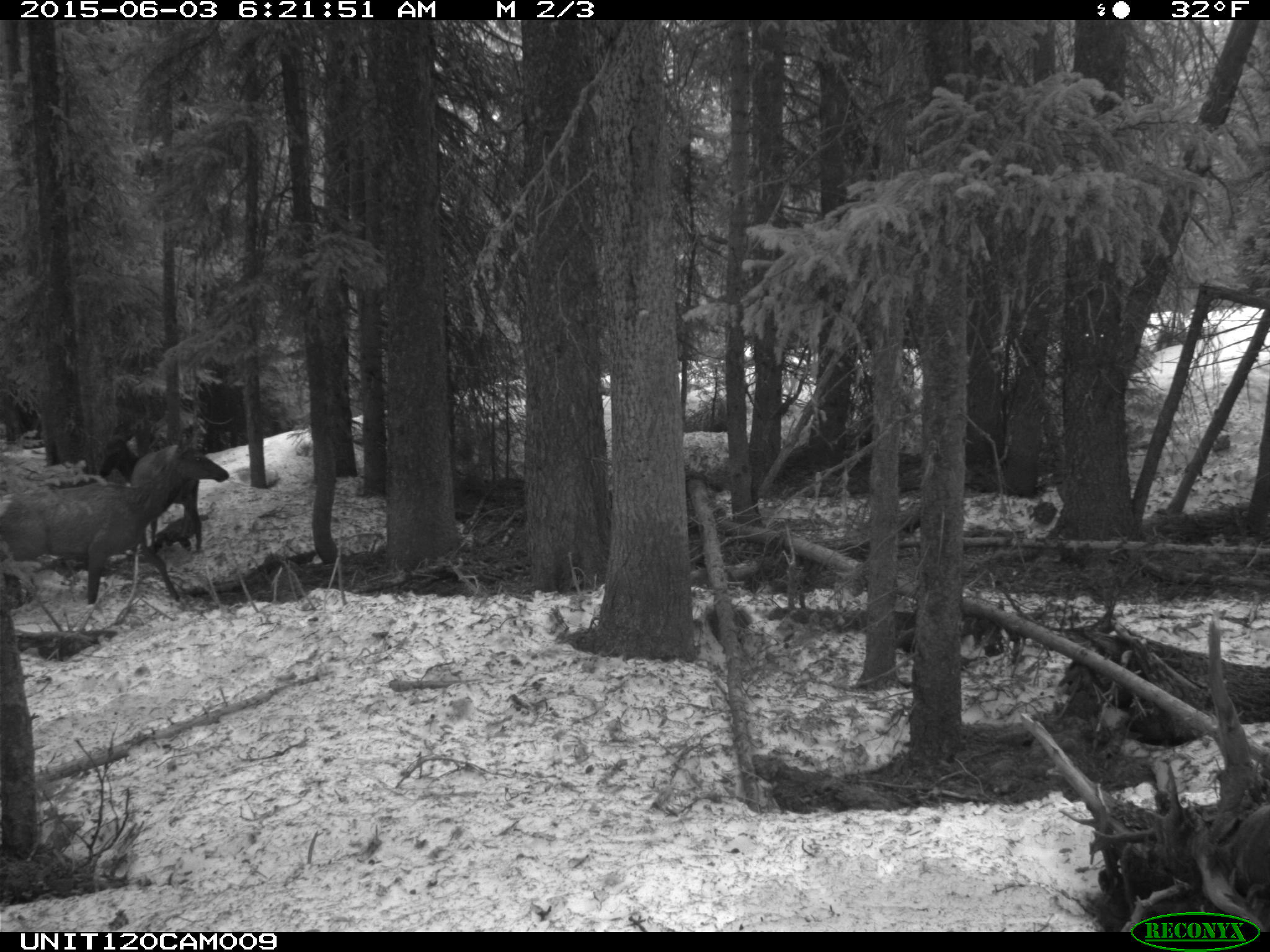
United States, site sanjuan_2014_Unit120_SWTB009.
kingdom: Animalia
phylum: Chordata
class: Mammalia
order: Artiodactyla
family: Cervidae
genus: Cervus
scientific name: Cervus elaphus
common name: red deer